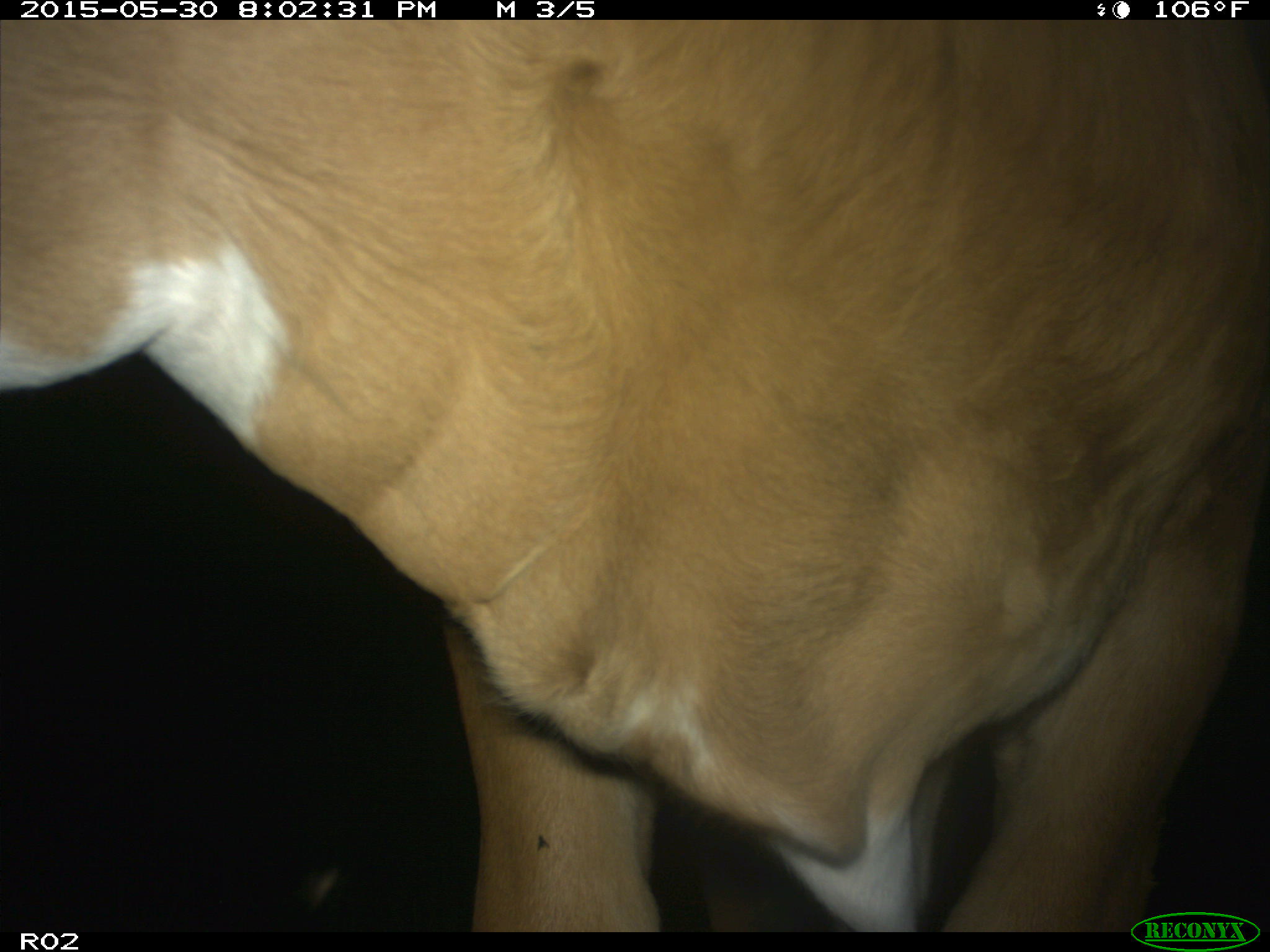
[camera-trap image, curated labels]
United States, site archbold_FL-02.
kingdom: Animalia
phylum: Chordata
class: Mammalia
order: Artiodactyla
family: Bovidae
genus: Bos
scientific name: Bos taurus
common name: domestic cow